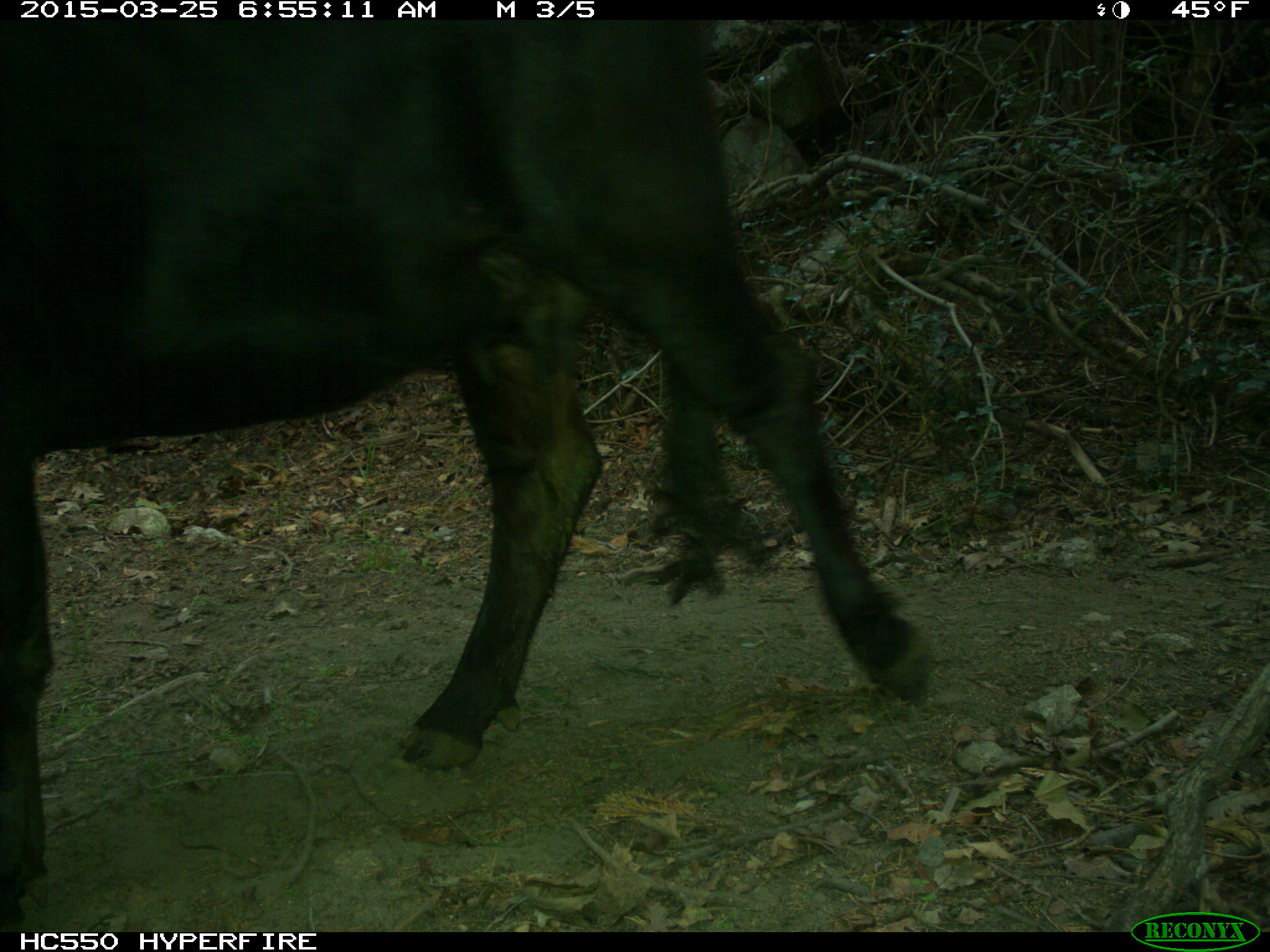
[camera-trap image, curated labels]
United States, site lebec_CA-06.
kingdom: Animalia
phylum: Chordata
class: Mammalia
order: Artiodactyla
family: Bovidae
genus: Bos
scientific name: Bos taurus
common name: domestic cow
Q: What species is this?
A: Bos taurus (domestic cow).